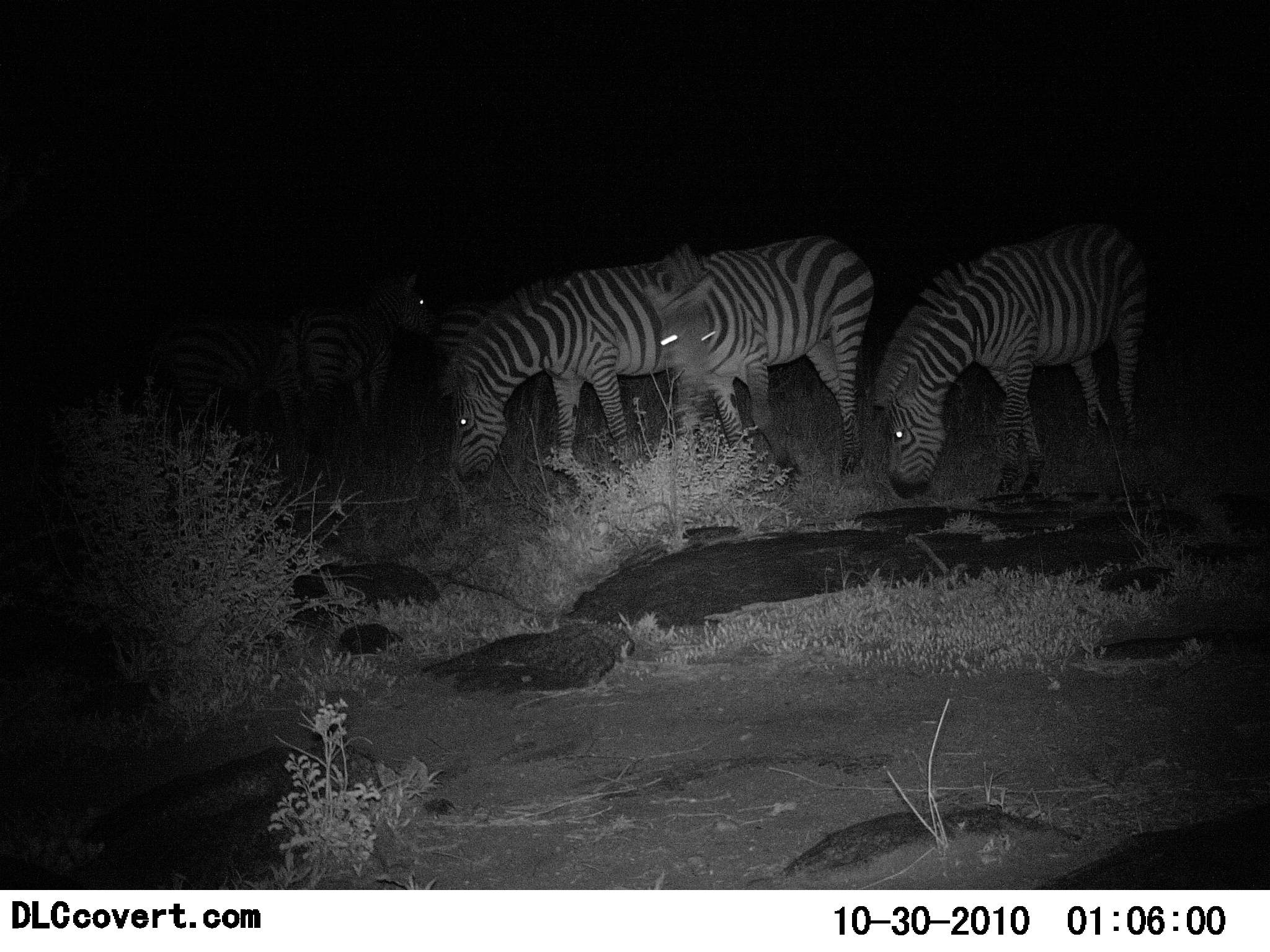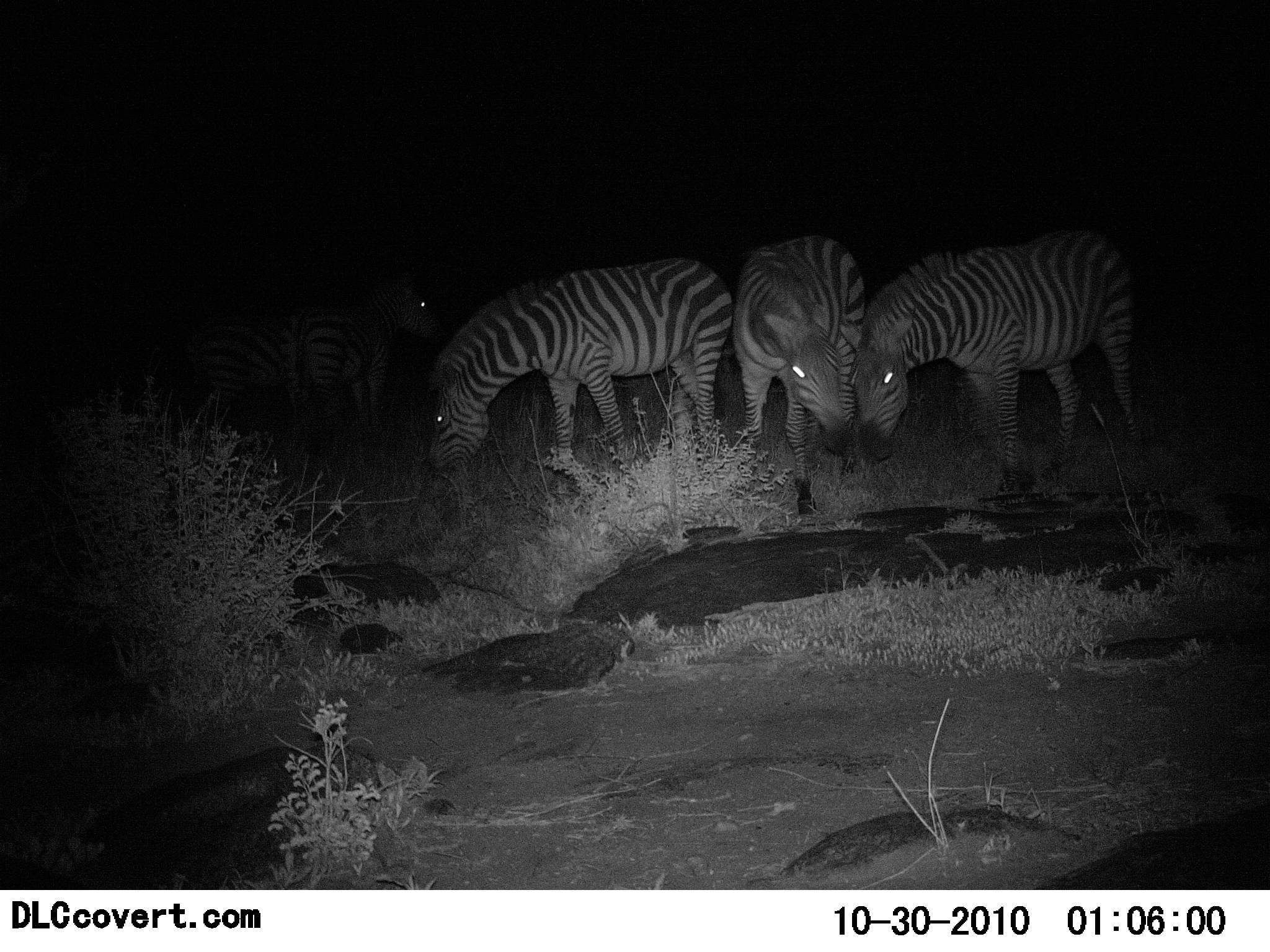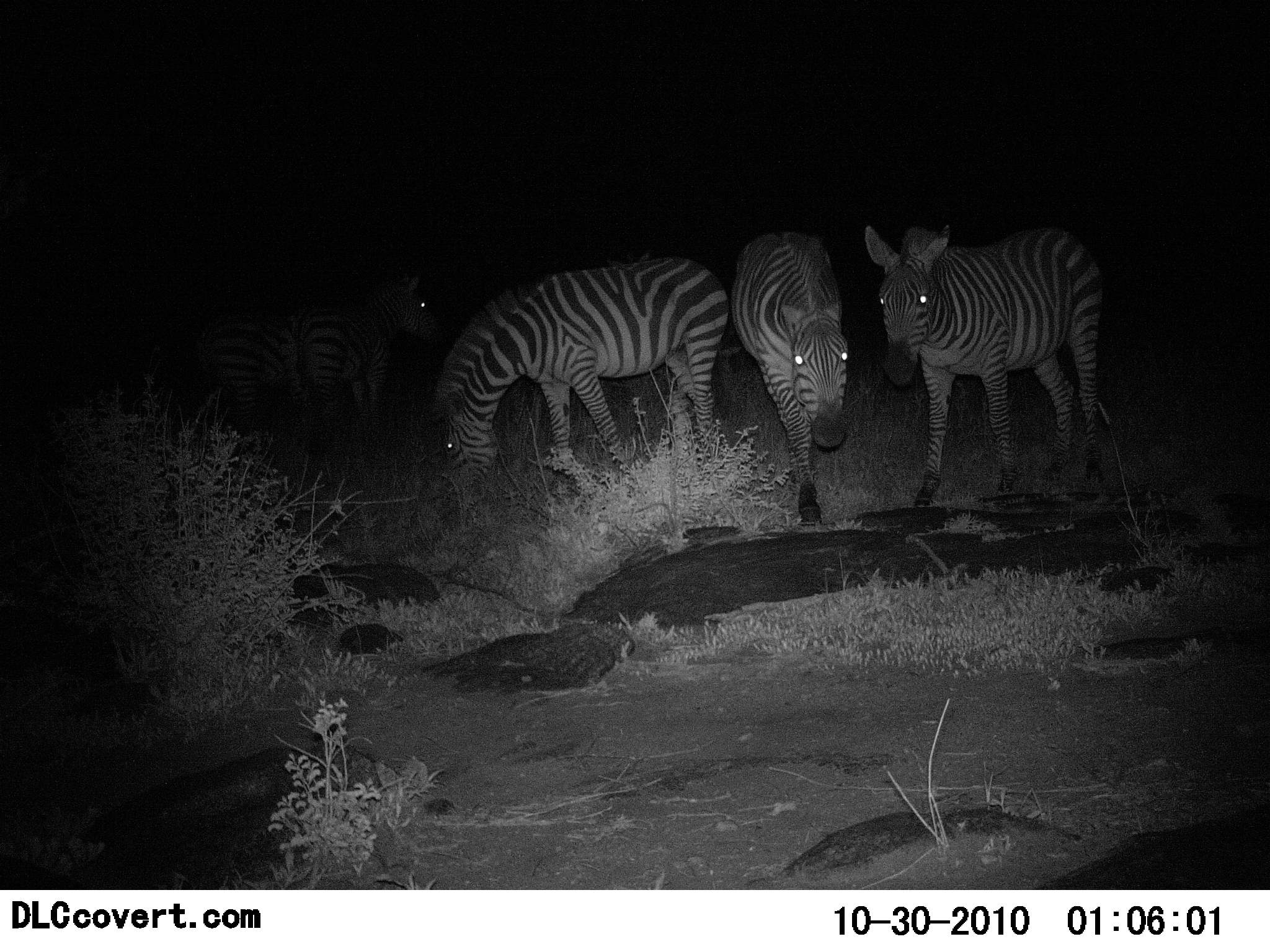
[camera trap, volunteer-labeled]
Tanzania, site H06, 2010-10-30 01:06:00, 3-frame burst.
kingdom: Animalia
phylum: Chordata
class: Mammalia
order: Perissodactyla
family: Equidae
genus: Equus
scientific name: Equus quagga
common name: plains zebra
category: zebra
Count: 3.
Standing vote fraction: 53%.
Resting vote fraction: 0%.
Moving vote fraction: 11%.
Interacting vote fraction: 37%.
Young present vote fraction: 0%.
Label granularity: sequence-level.